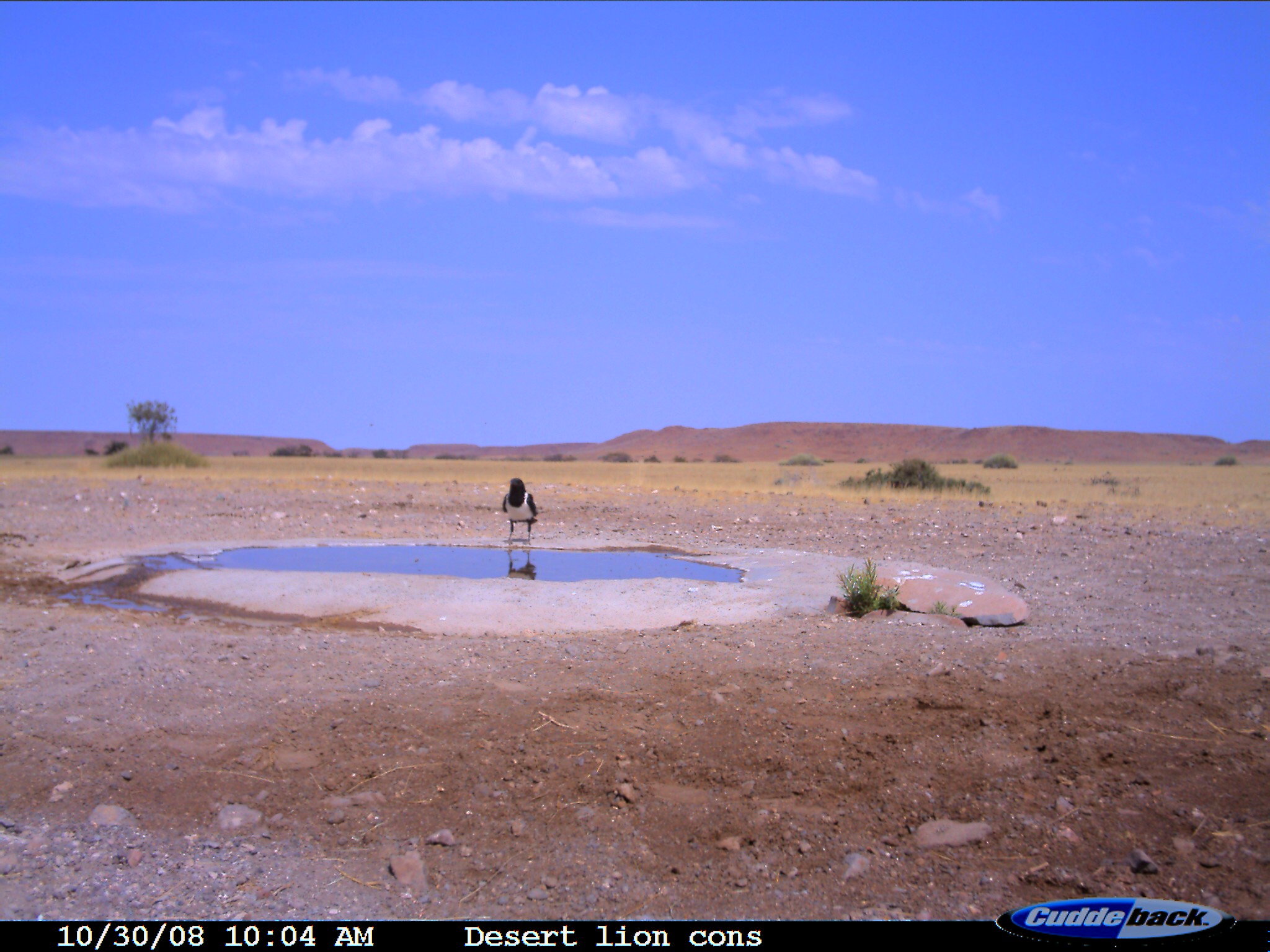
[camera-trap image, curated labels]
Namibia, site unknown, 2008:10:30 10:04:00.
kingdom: Animalia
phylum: Chordata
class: Aves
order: Passeriformes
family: Corvidae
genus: Corvus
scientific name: Corvus albus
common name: pied crow